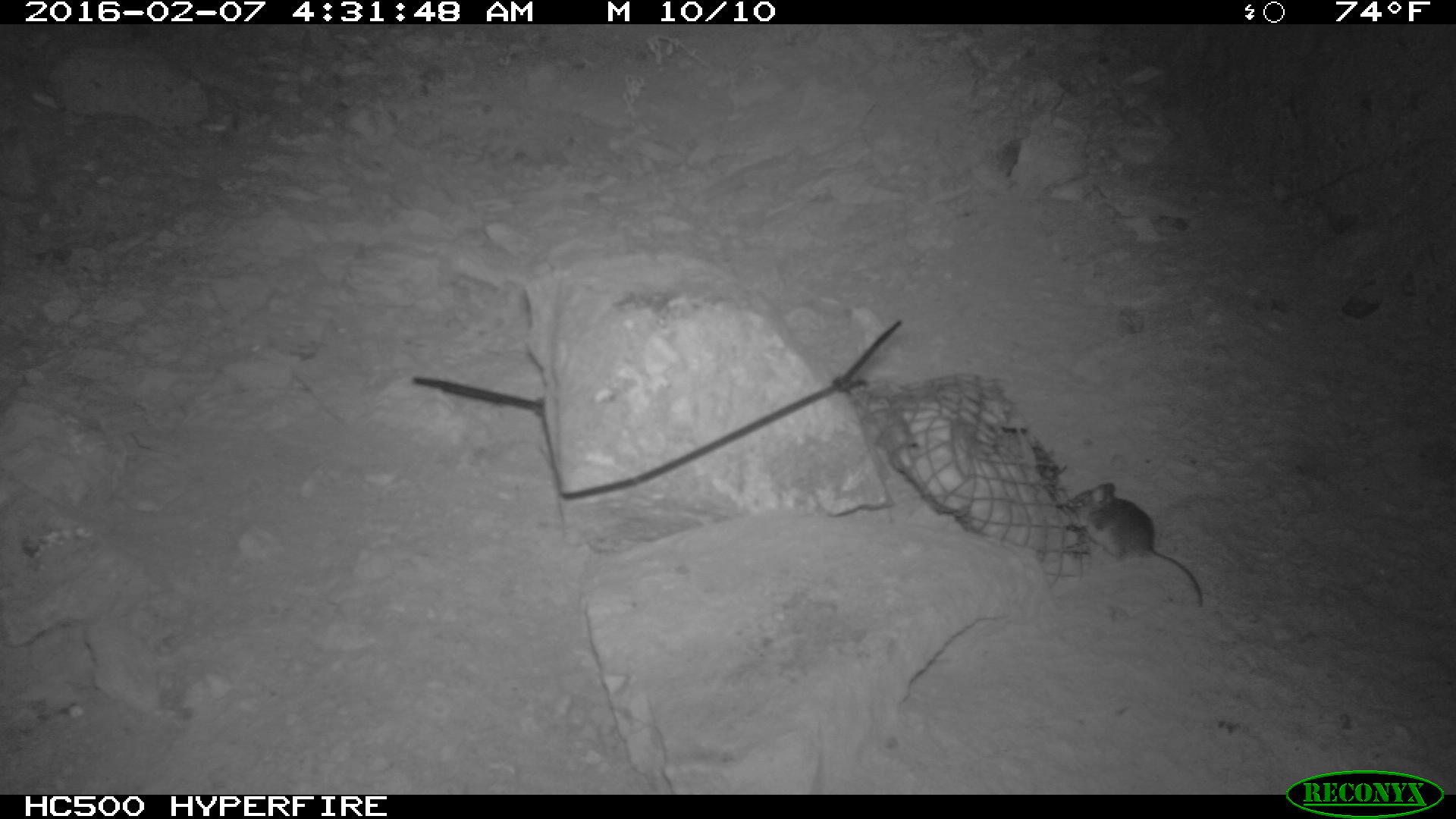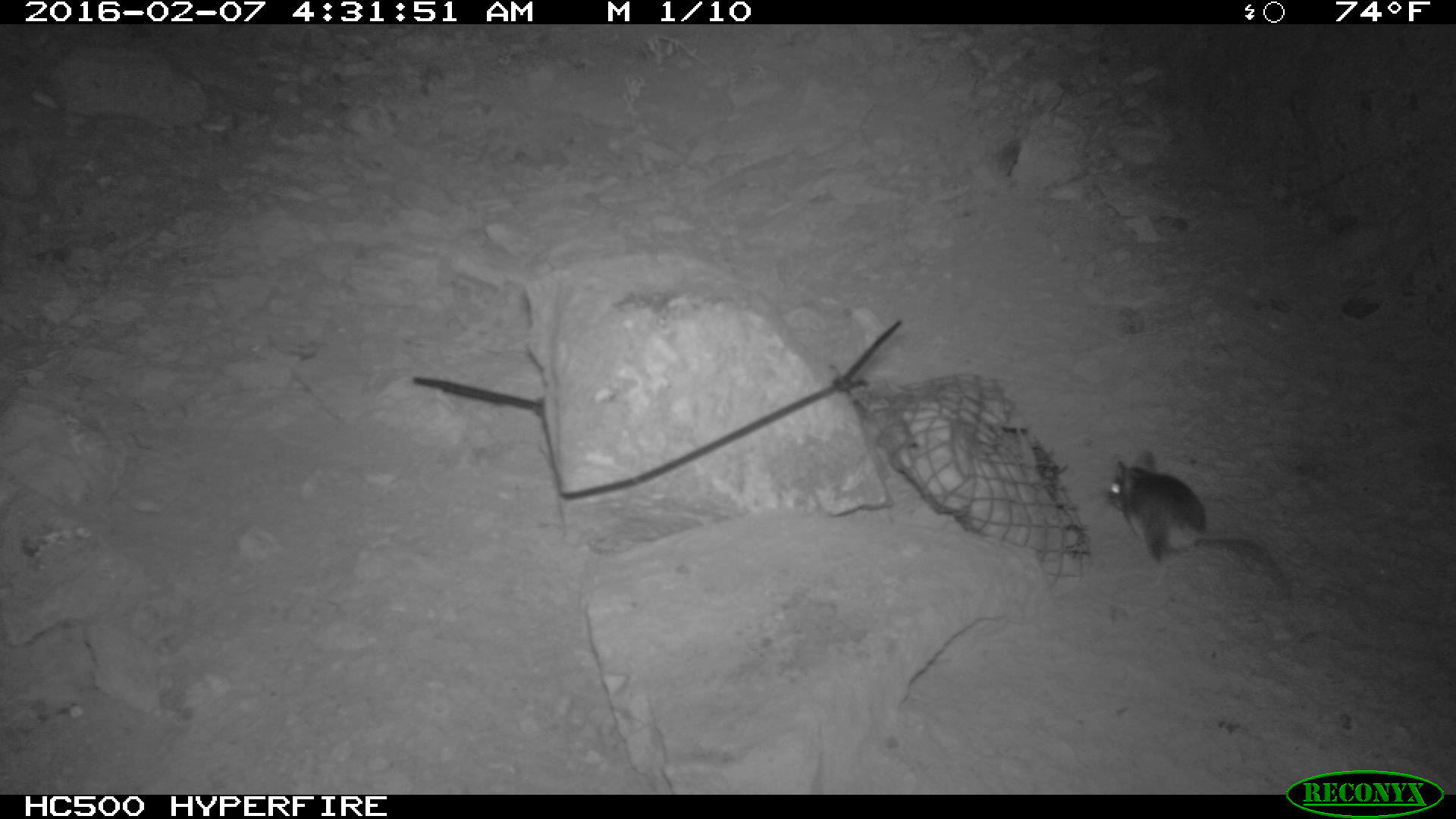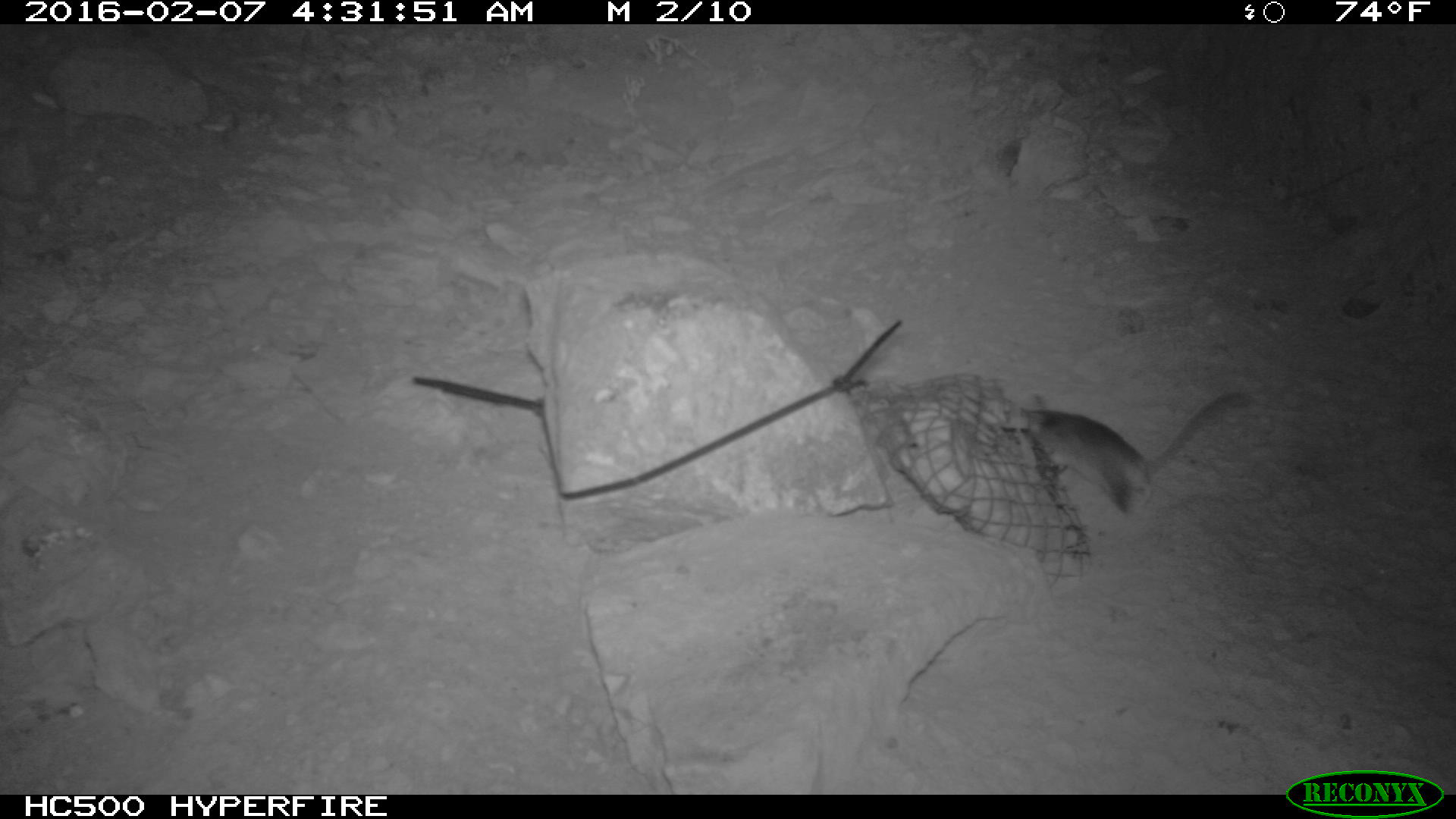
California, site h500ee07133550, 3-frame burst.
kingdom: Animalia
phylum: Chordata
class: Mammalia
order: Rodentia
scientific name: Rodentia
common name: rodent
Rodent (Rodentia).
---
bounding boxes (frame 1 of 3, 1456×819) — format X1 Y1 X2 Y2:
rodent: 1065 483 1203 606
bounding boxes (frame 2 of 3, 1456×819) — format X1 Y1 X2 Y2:
rodent: 1104 446 1292 602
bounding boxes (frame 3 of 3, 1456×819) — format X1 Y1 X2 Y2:
rodent: 1017 391 1244 520